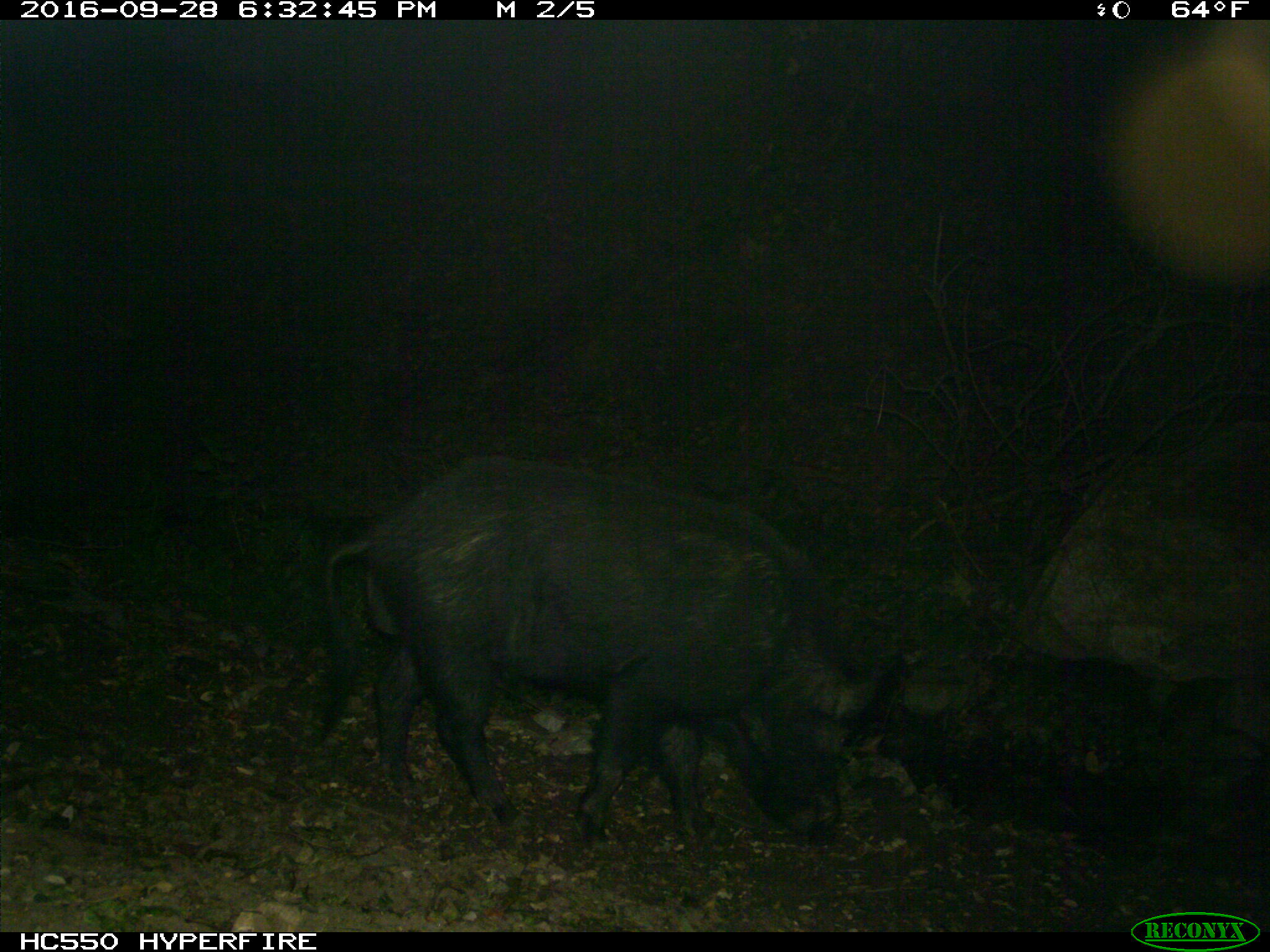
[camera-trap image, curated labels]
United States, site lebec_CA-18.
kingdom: Animalia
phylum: Chordata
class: Mammalia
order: Artiodactyla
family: Suidae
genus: Sus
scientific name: Sus scrofa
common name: wild boar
Sus scrofa (wild boar).